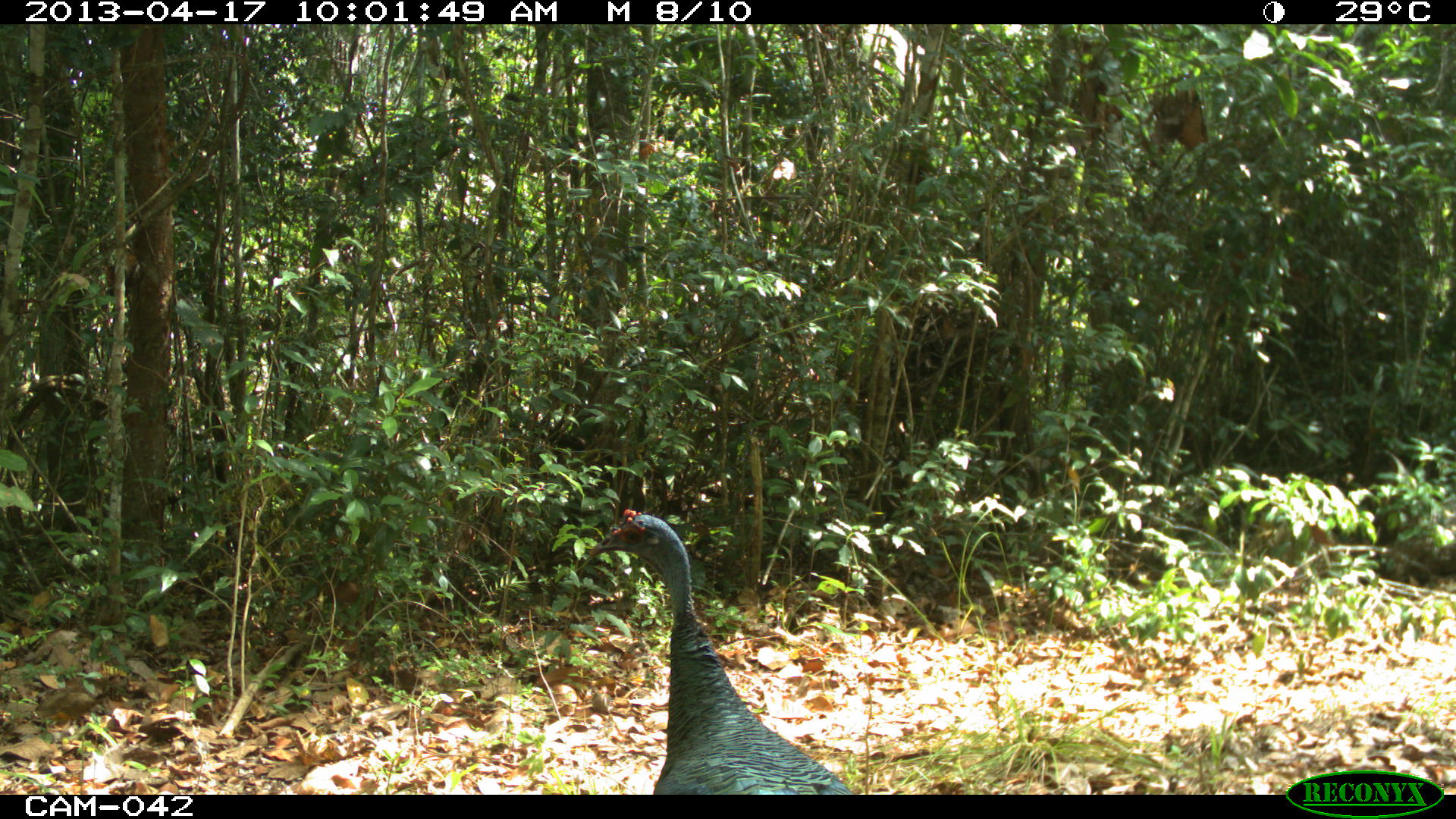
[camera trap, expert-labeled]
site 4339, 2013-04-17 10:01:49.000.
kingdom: Animalia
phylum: Chordata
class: Aves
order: Galliformes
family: Phasianidae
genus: Meleagris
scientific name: Meleagris ocellata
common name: ocellated turkey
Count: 1.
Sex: female.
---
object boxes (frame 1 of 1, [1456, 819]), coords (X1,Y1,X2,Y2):
meleagris ocellata: (587,509,853,794)